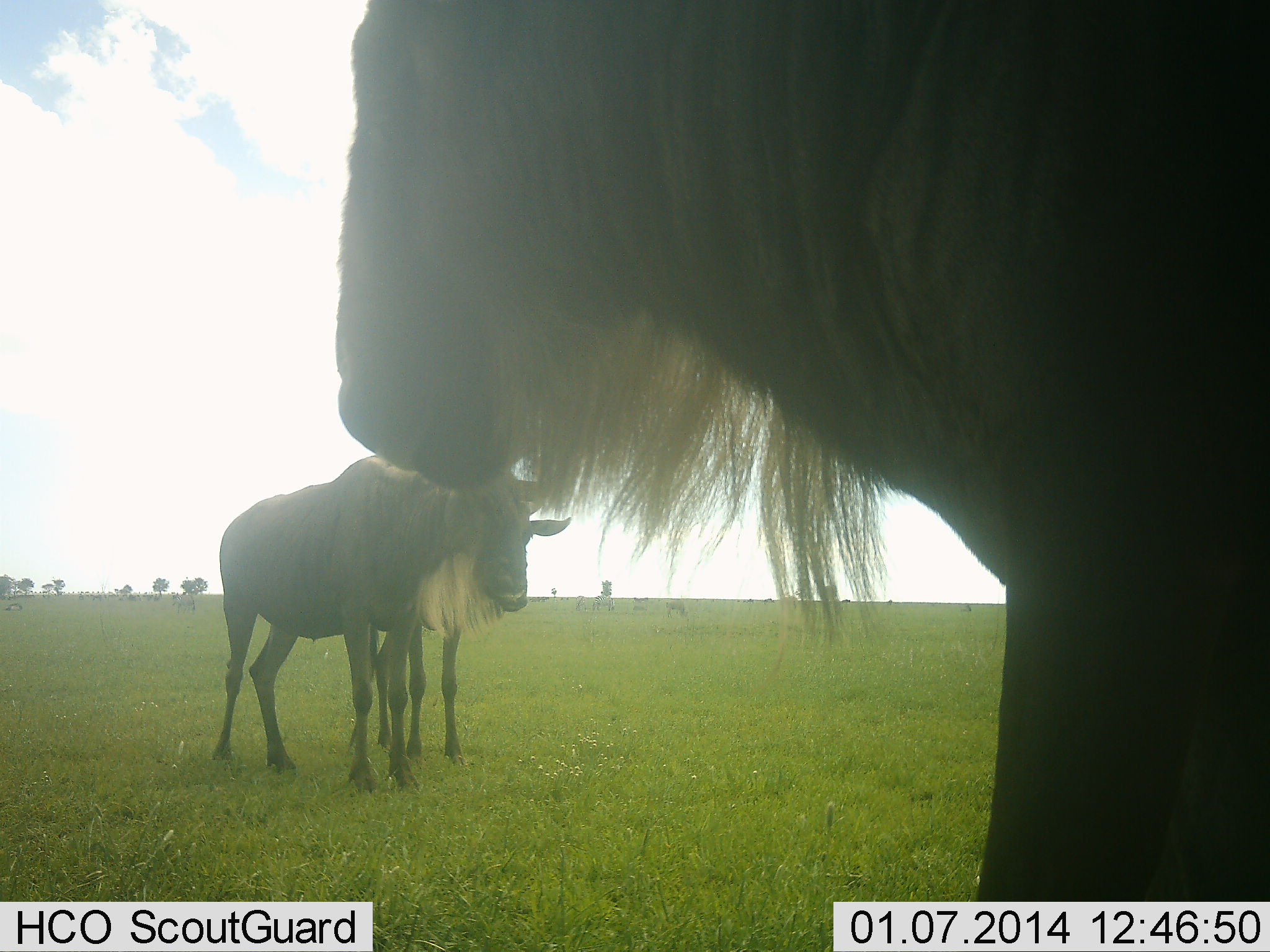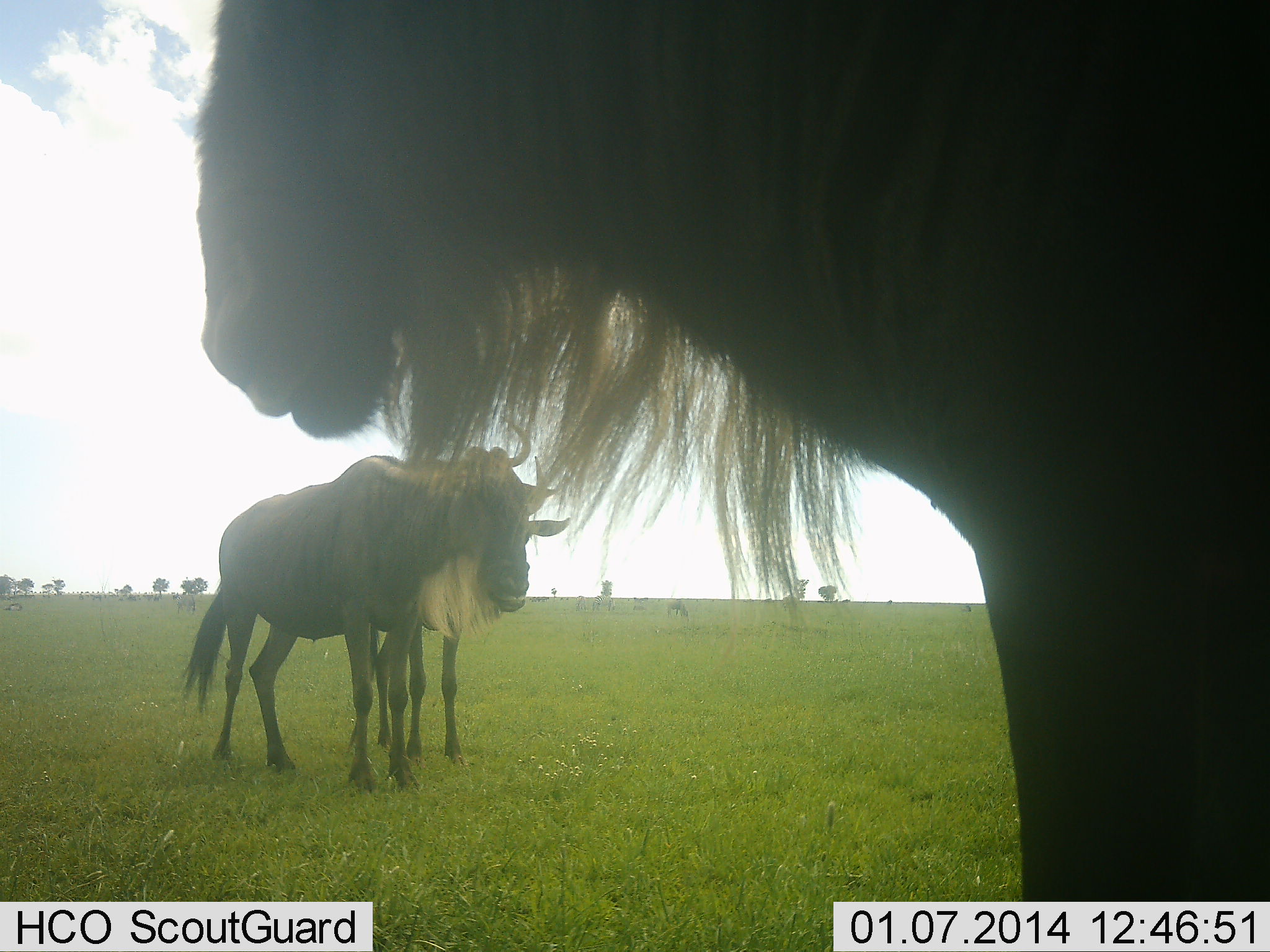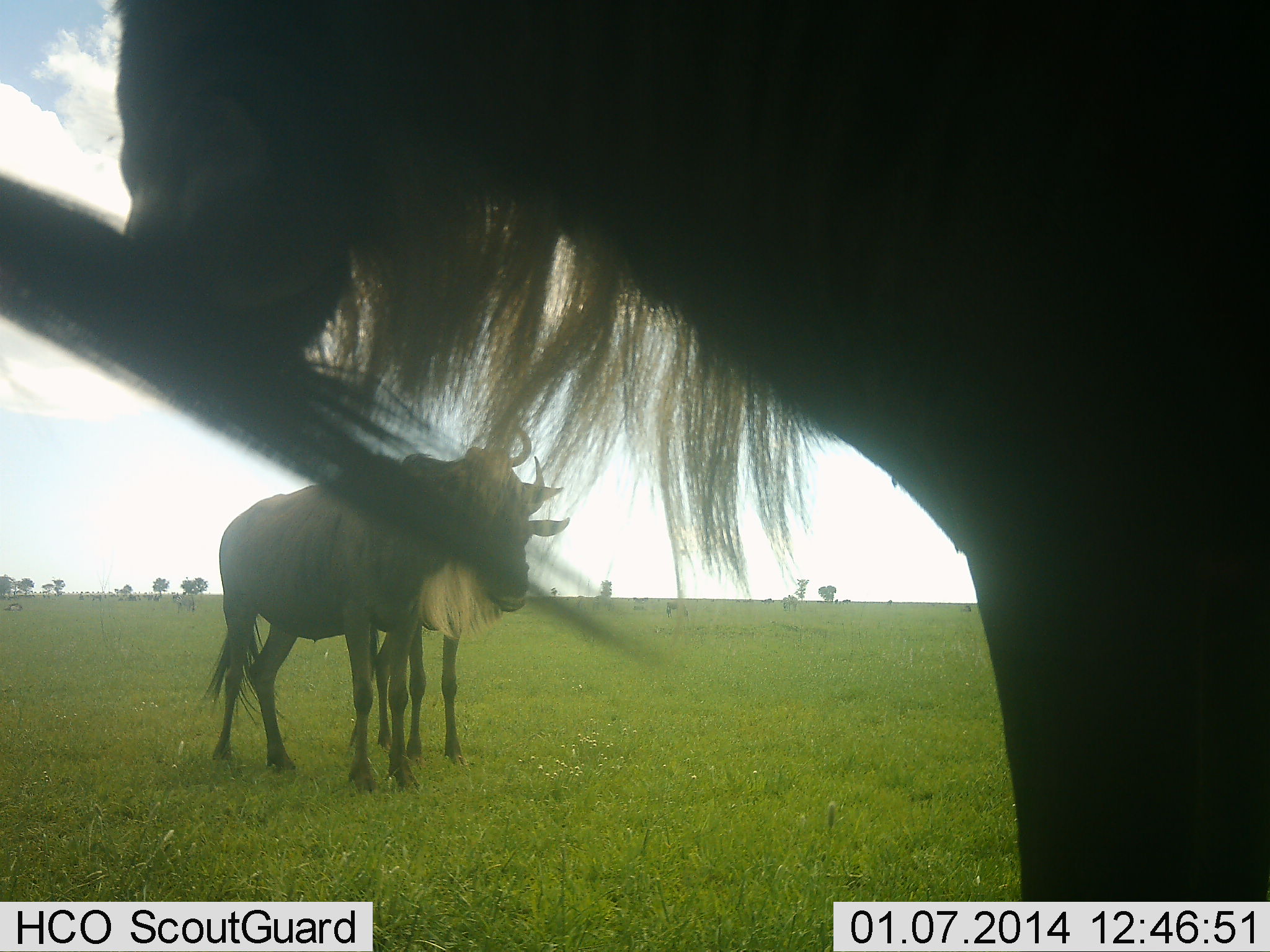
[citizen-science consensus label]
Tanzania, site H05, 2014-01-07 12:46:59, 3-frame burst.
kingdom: Animalia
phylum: Chordata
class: Mammalia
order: Artiodactyla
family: Bovidae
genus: Connochaetes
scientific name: Connochaetes taurinus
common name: blue wildebeest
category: wildebeest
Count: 3.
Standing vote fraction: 100%.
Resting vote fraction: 0%.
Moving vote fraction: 0%.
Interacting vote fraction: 0%.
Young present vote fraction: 9%.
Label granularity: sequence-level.